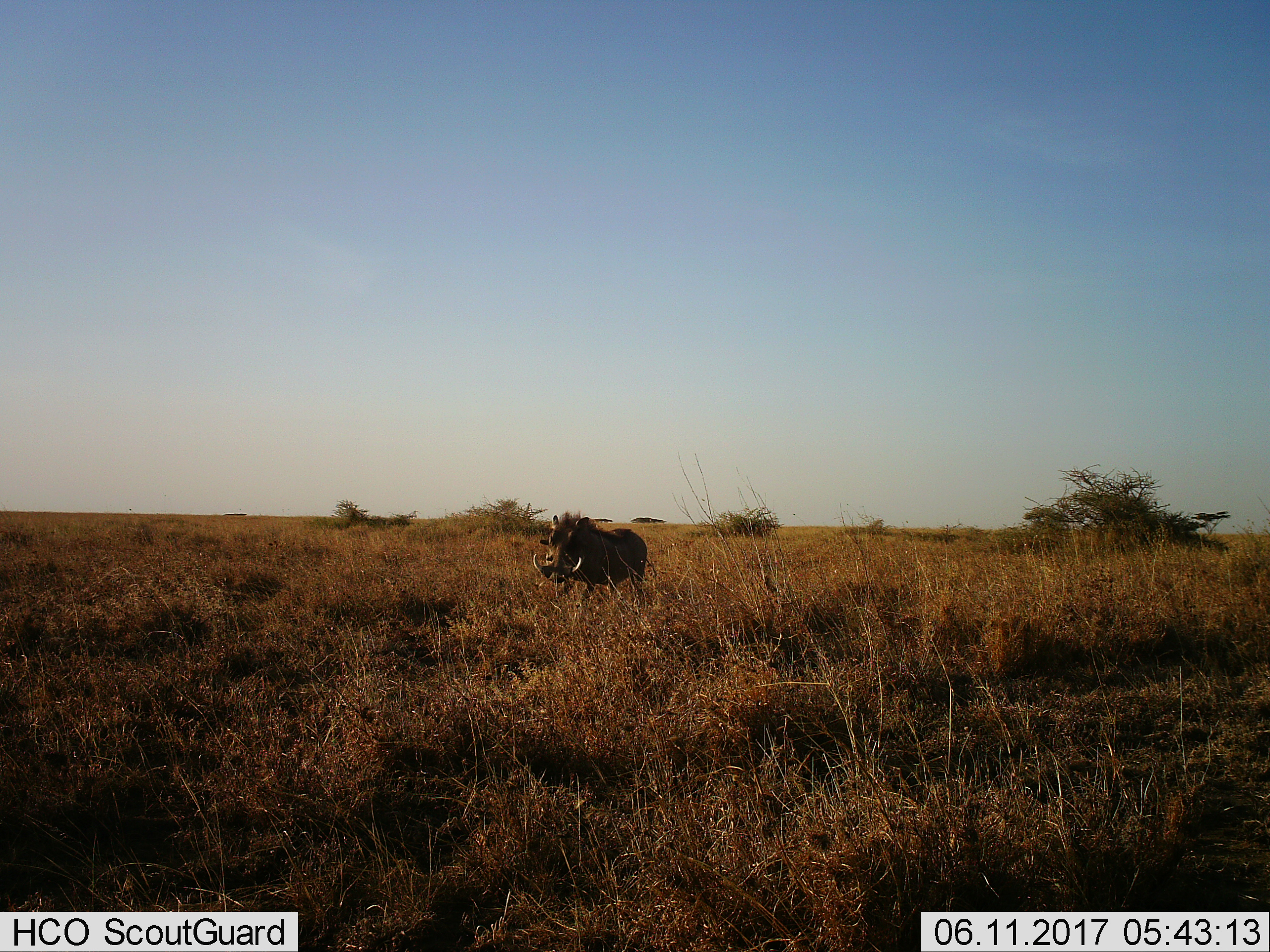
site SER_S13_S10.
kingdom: Animalia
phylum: Chordata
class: Mammalia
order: Artiodactyla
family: Suidae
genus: Phacochoerus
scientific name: Phacochoerus africanus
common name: warthog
Warthog (Phacochoerus africanus), count 1. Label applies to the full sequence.